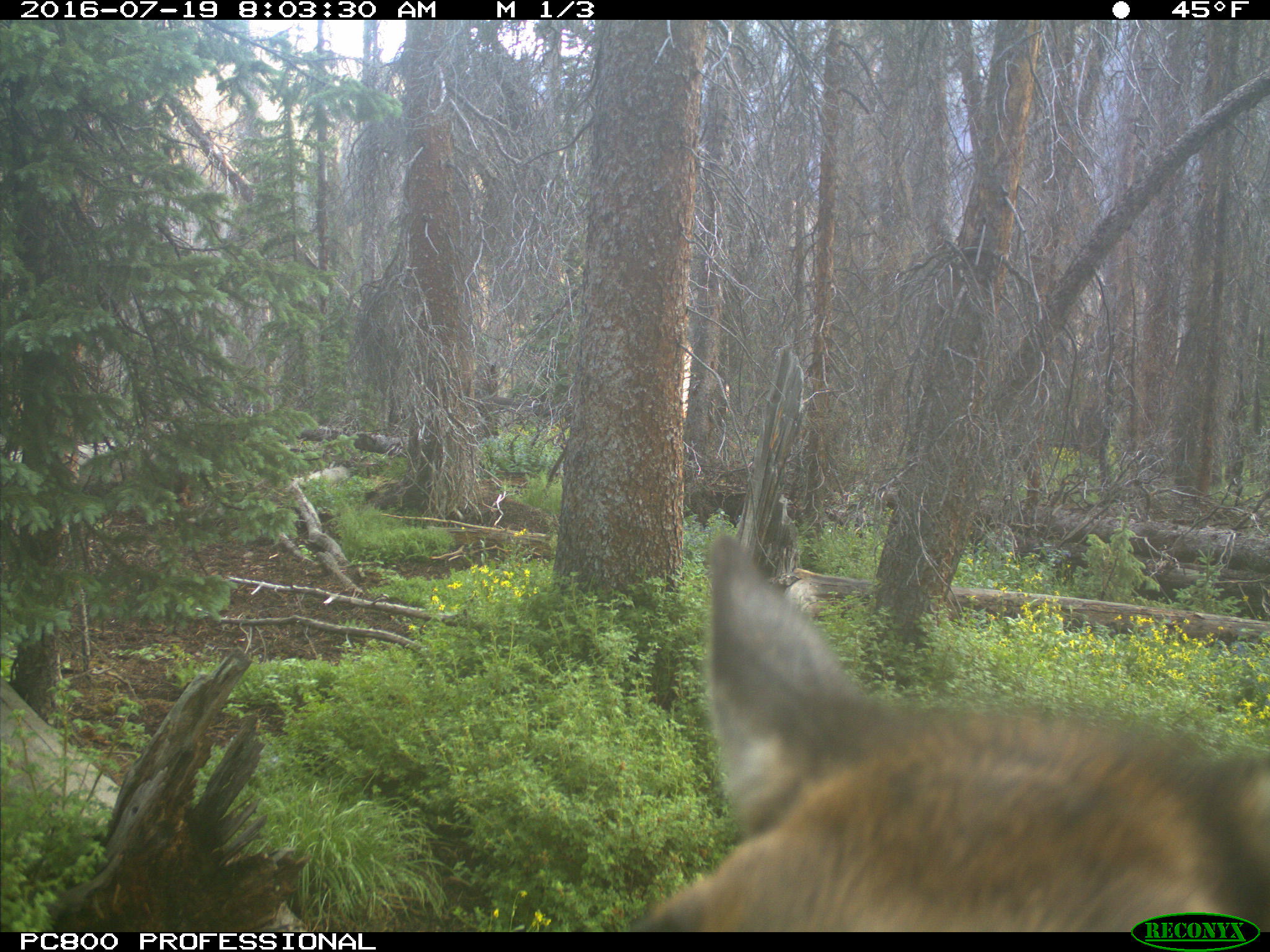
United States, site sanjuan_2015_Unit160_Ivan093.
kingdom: Animalia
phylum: Chordata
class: Mammalia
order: Artiodactyla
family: Cervidae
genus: Cervus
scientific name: Cervus elaphus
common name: red deer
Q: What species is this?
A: Cervus elaphus (red deer).